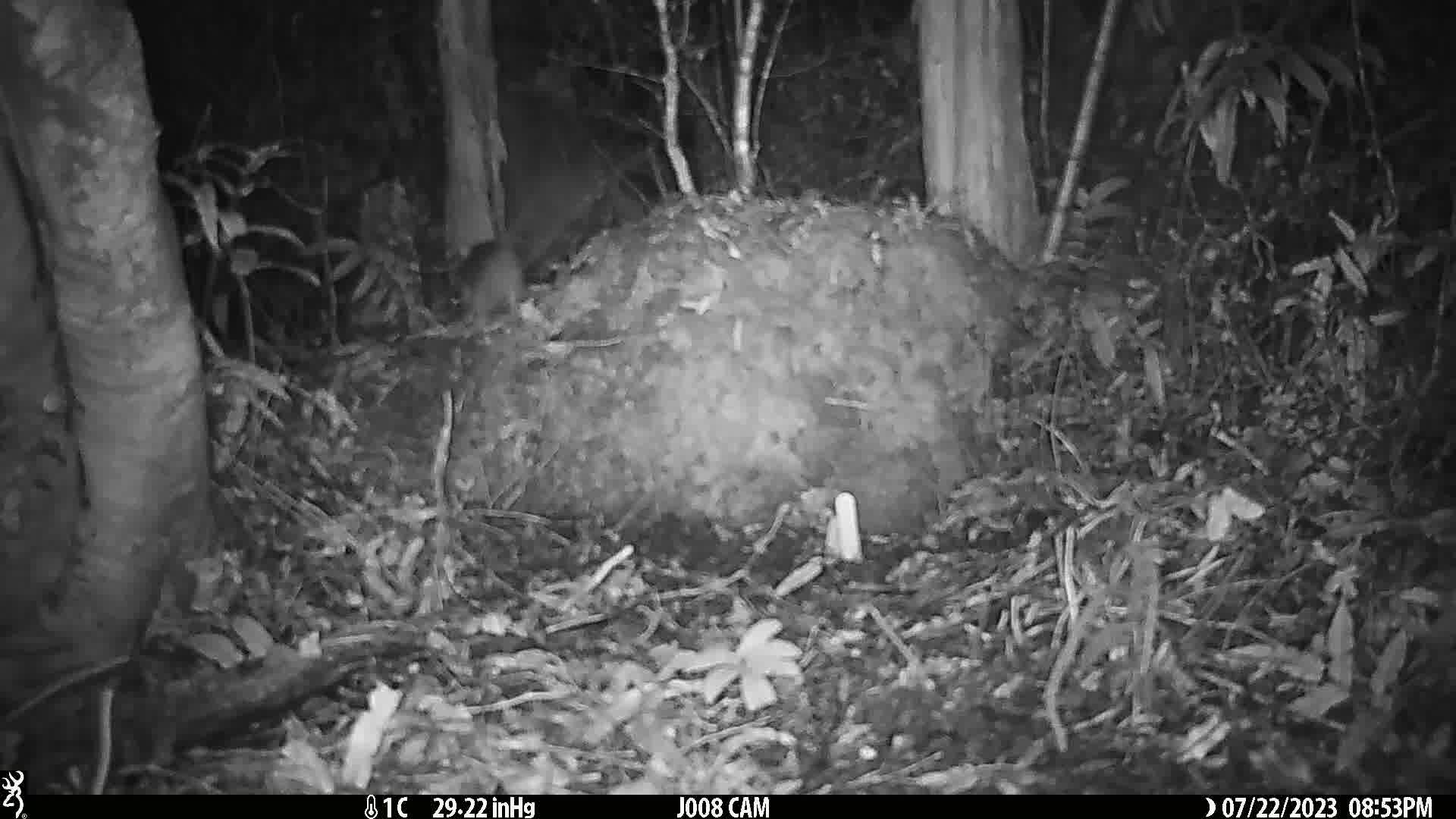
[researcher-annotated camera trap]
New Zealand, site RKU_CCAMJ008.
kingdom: Animalia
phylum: Chordata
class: Mammalia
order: Rodentia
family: Muridae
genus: Rattus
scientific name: Rattus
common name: rat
Rat (Rattus).